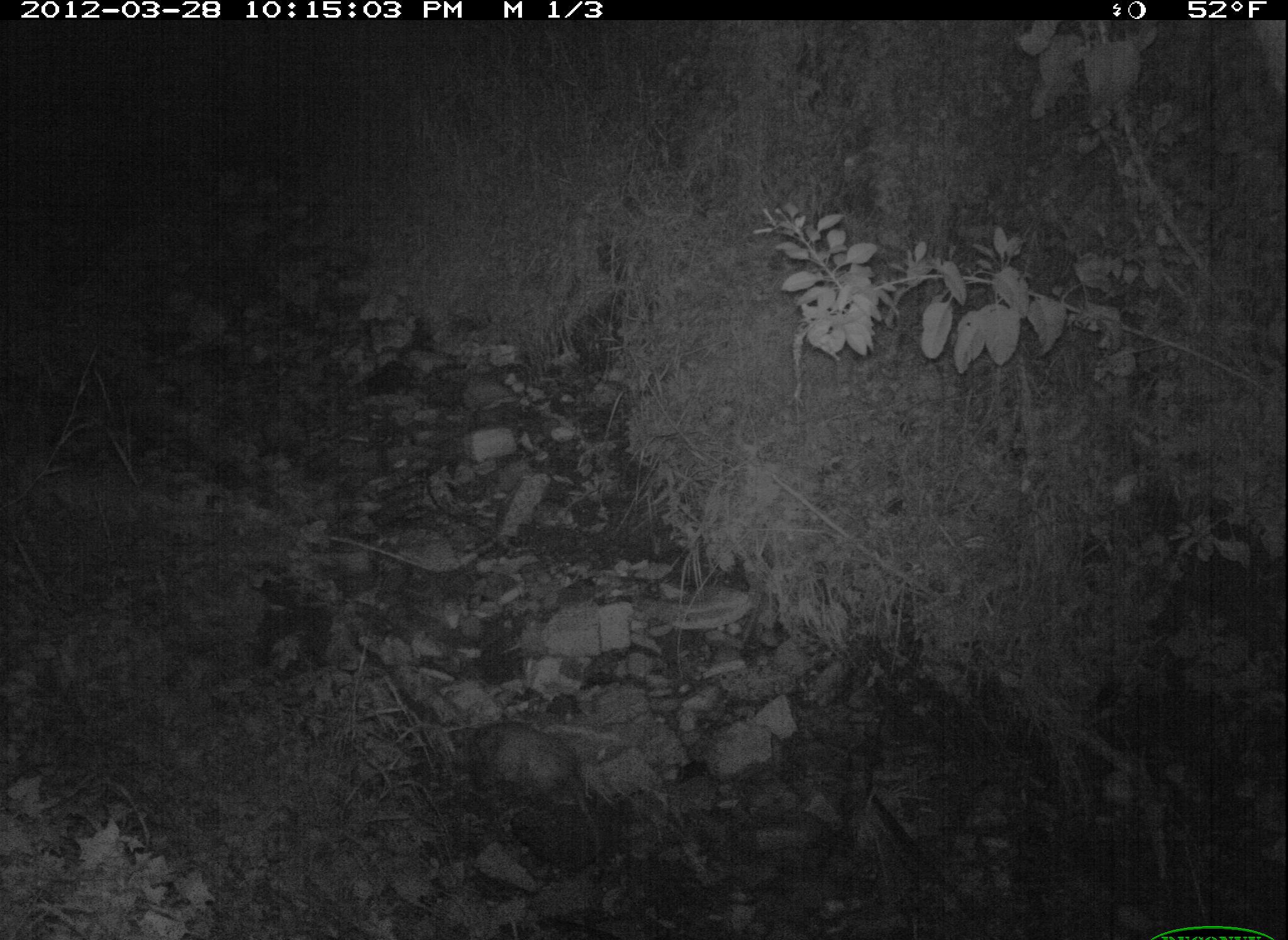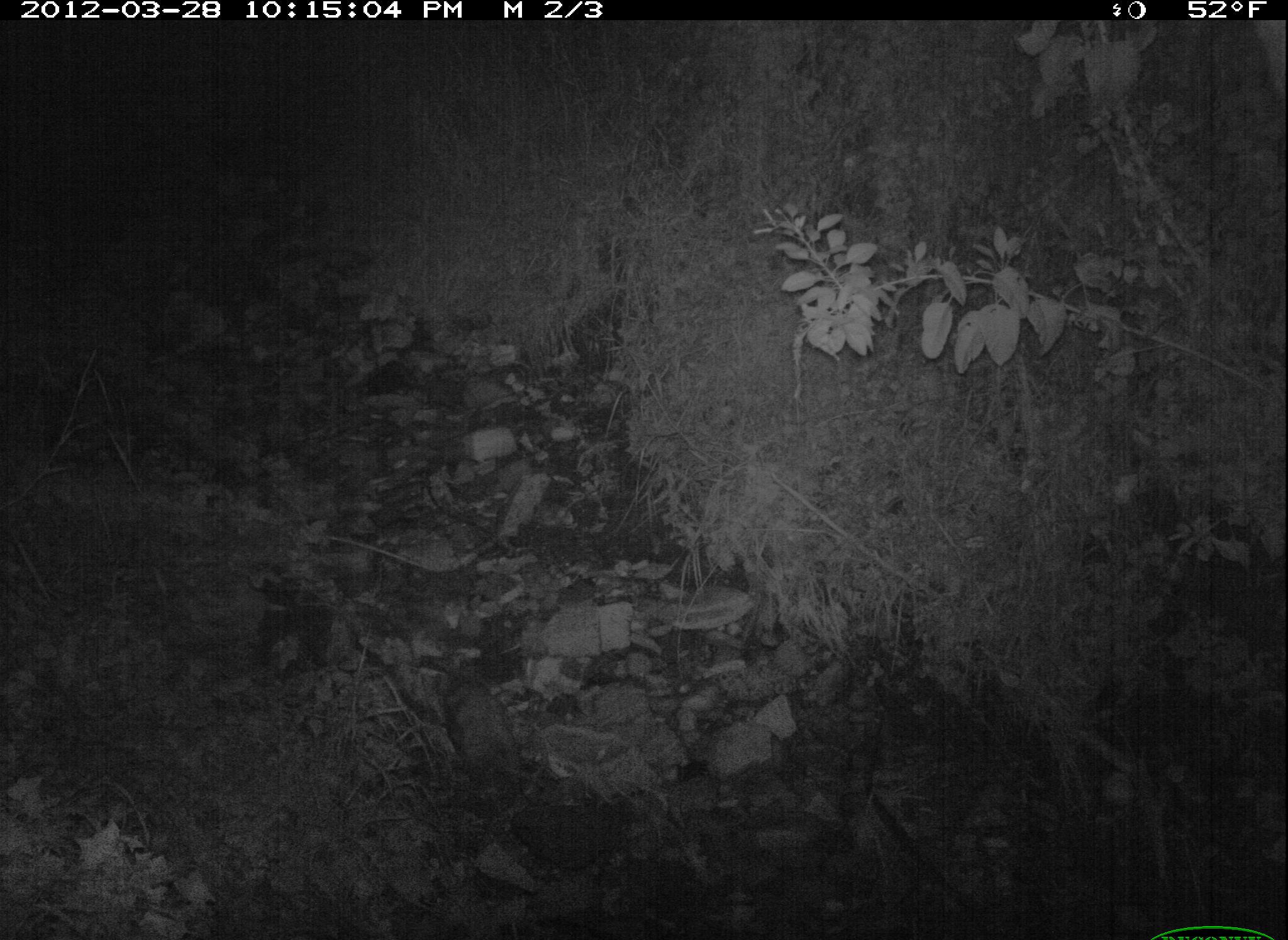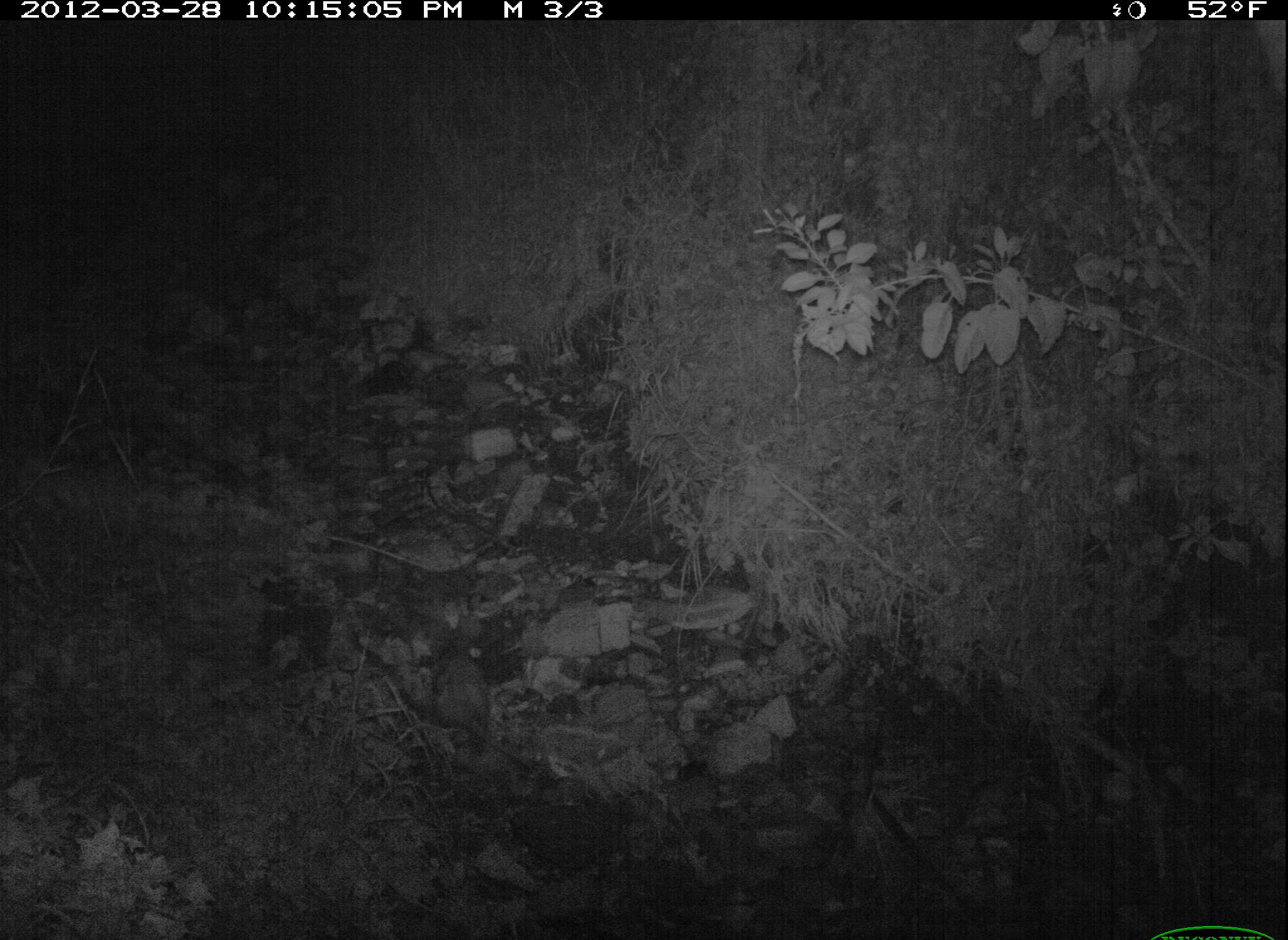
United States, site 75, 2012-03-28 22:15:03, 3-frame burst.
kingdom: Animalia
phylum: Chordata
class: Mammalia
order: Didelphimorphia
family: Didelphidae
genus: Didelphis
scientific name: Didelphis virginiana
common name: virginia opossum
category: opossum